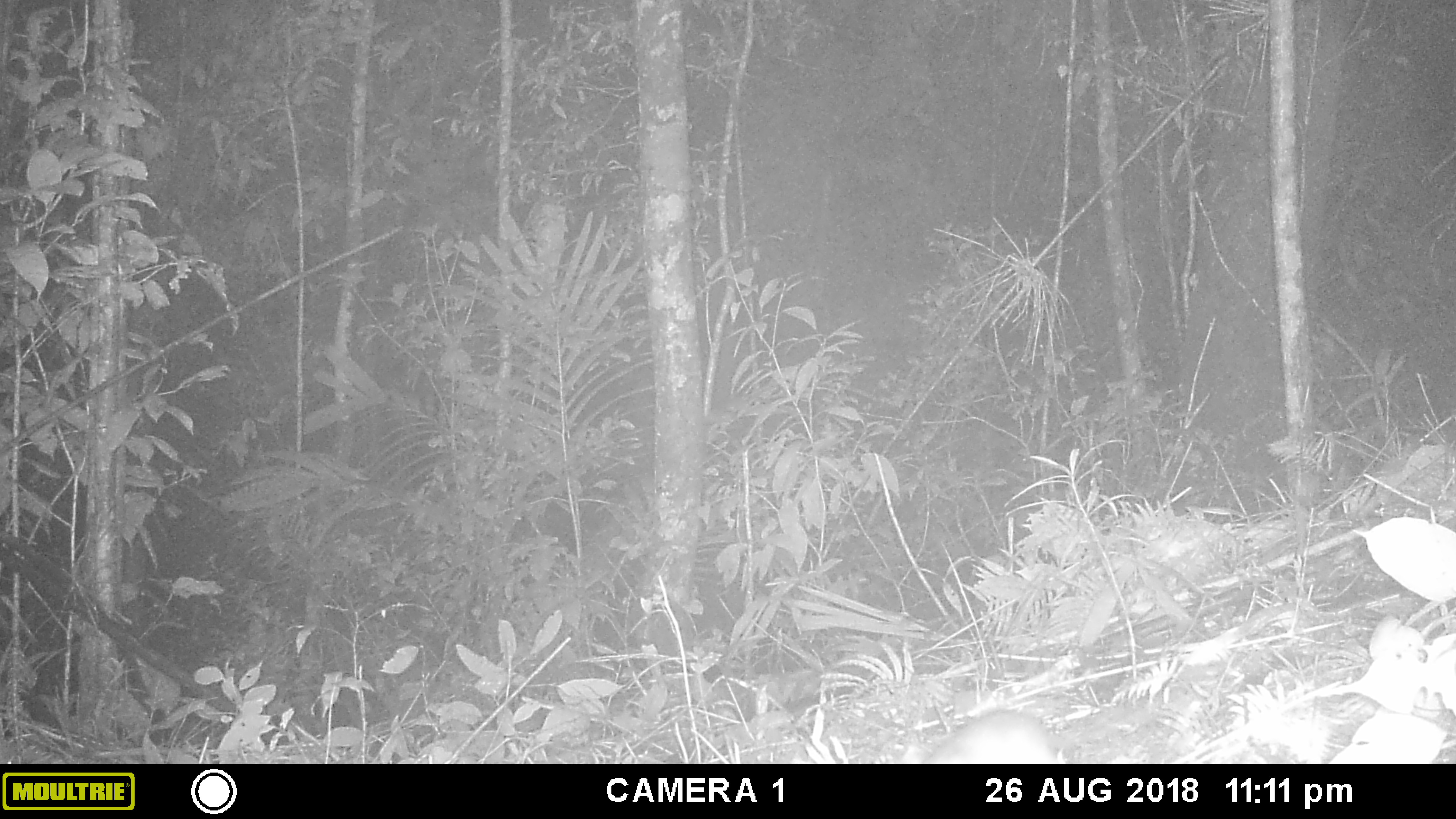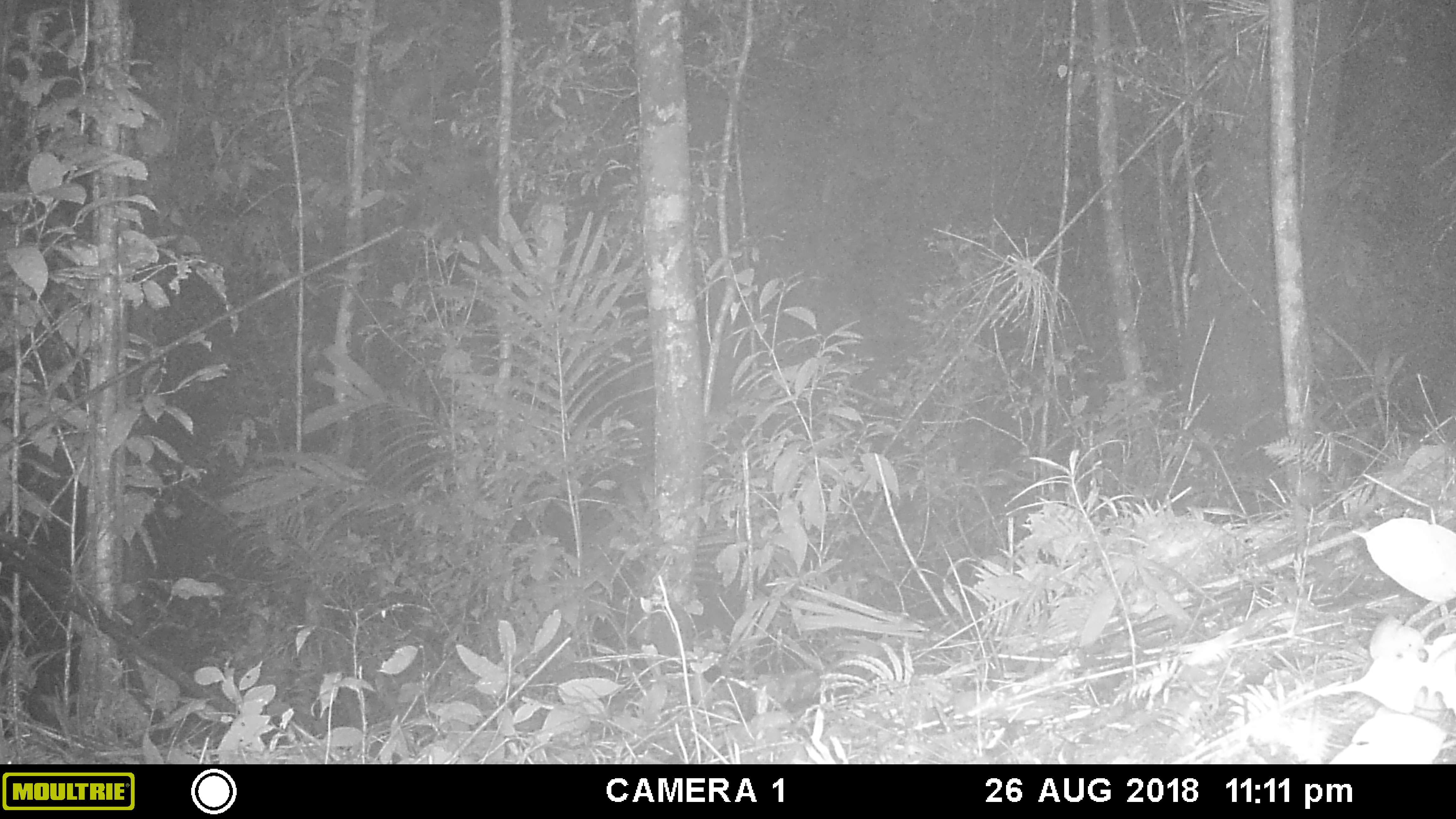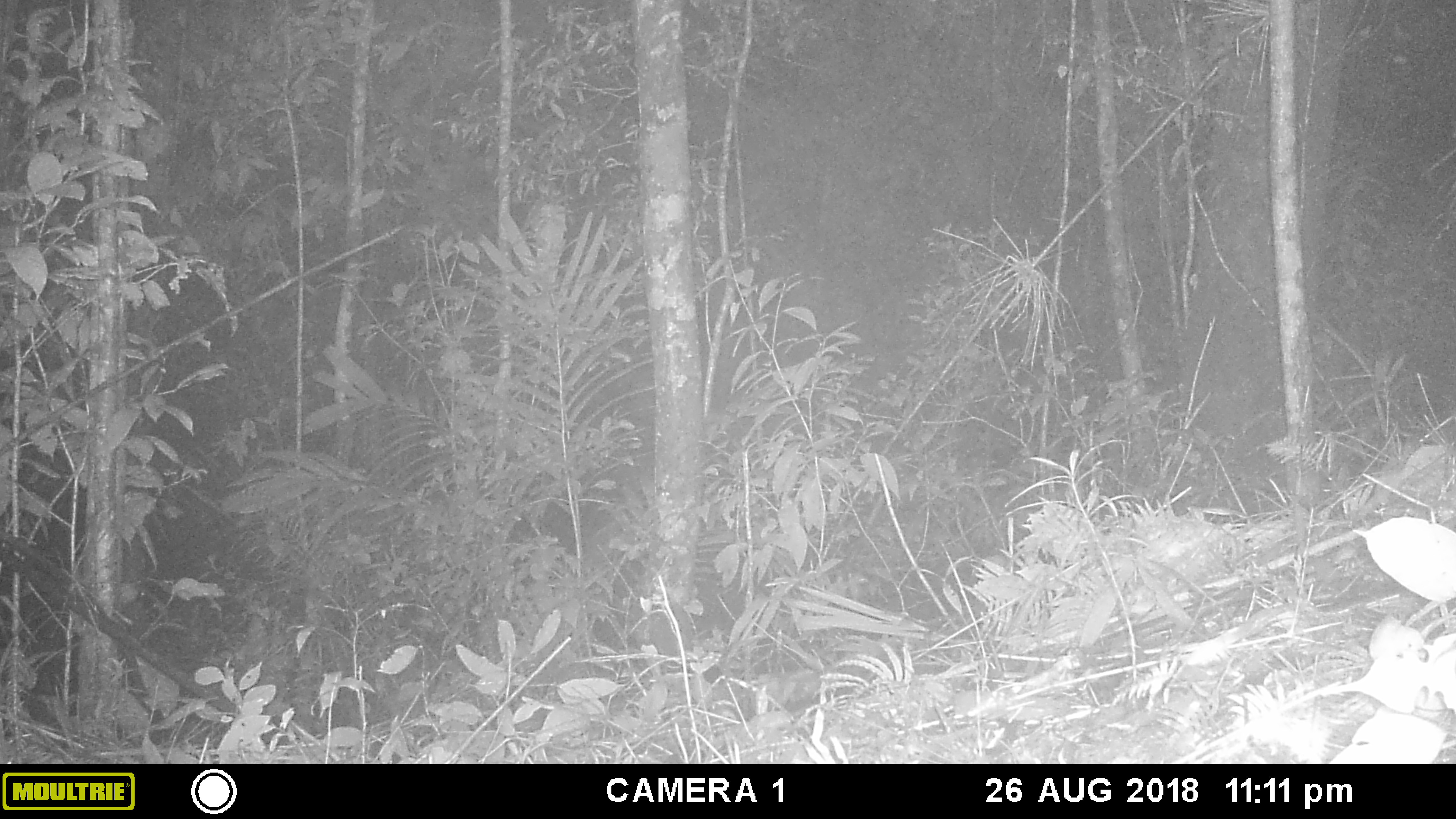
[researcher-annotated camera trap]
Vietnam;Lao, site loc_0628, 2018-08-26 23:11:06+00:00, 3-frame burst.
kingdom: Animalia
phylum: Chordata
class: Mammalia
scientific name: Mammalia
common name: mammal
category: unidentified small mammal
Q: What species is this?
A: Unidentified small mammal (mammal) (Mammalia).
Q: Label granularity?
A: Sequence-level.